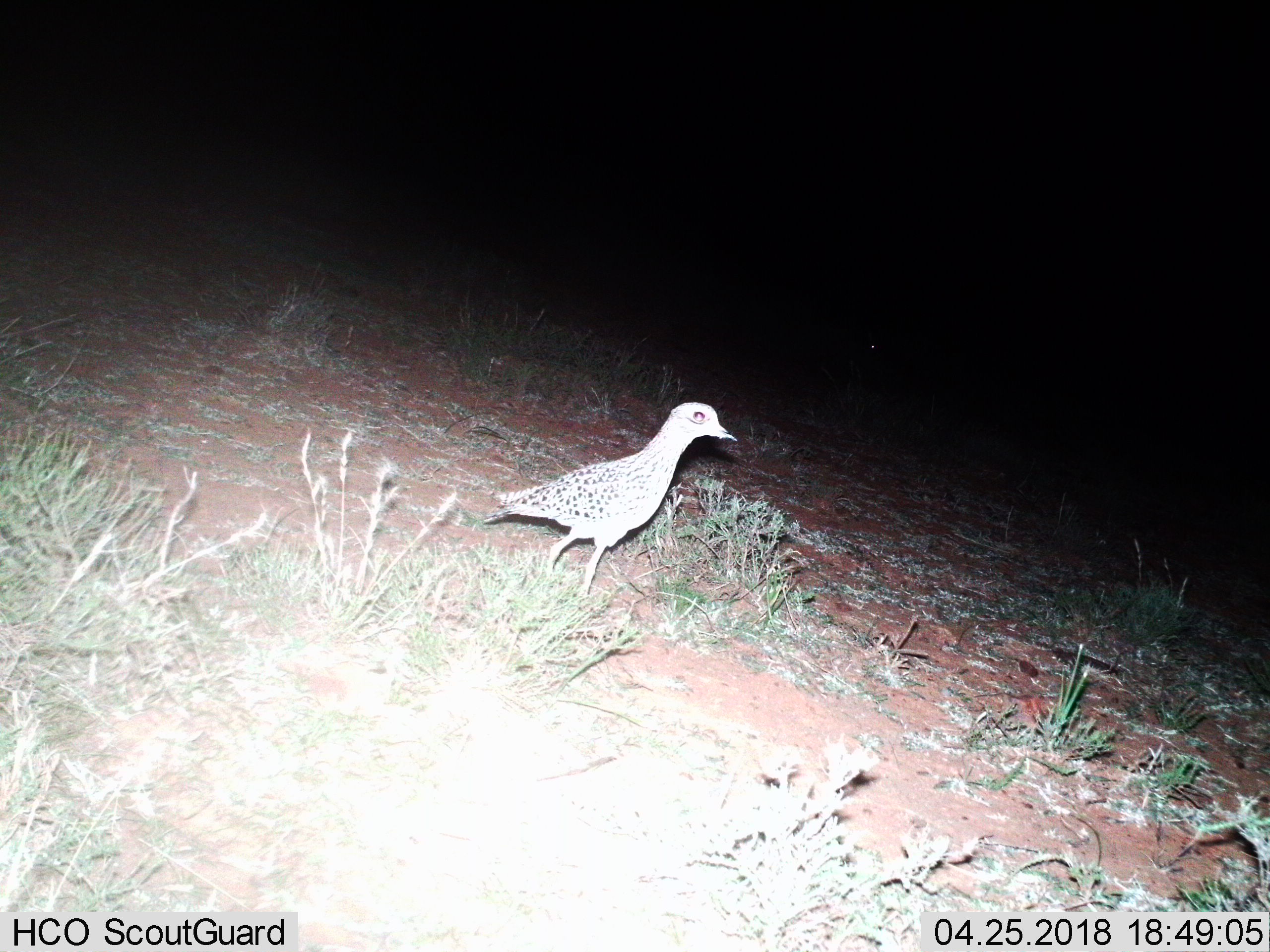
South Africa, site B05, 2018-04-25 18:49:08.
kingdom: Animalia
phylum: Chordata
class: Aves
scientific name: Aves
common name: bird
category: birdother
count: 1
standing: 78%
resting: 0%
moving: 22%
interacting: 0%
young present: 0%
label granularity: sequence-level